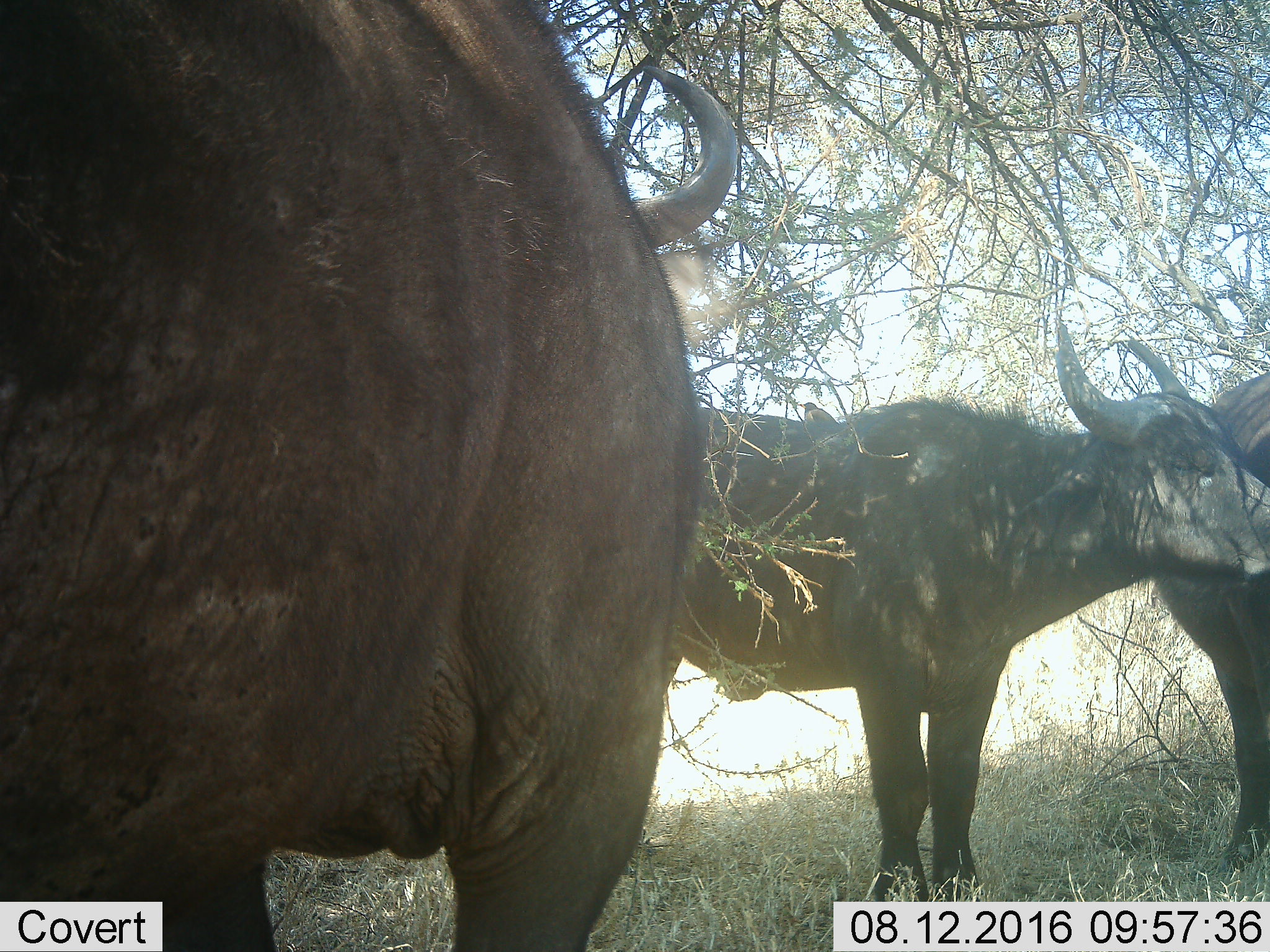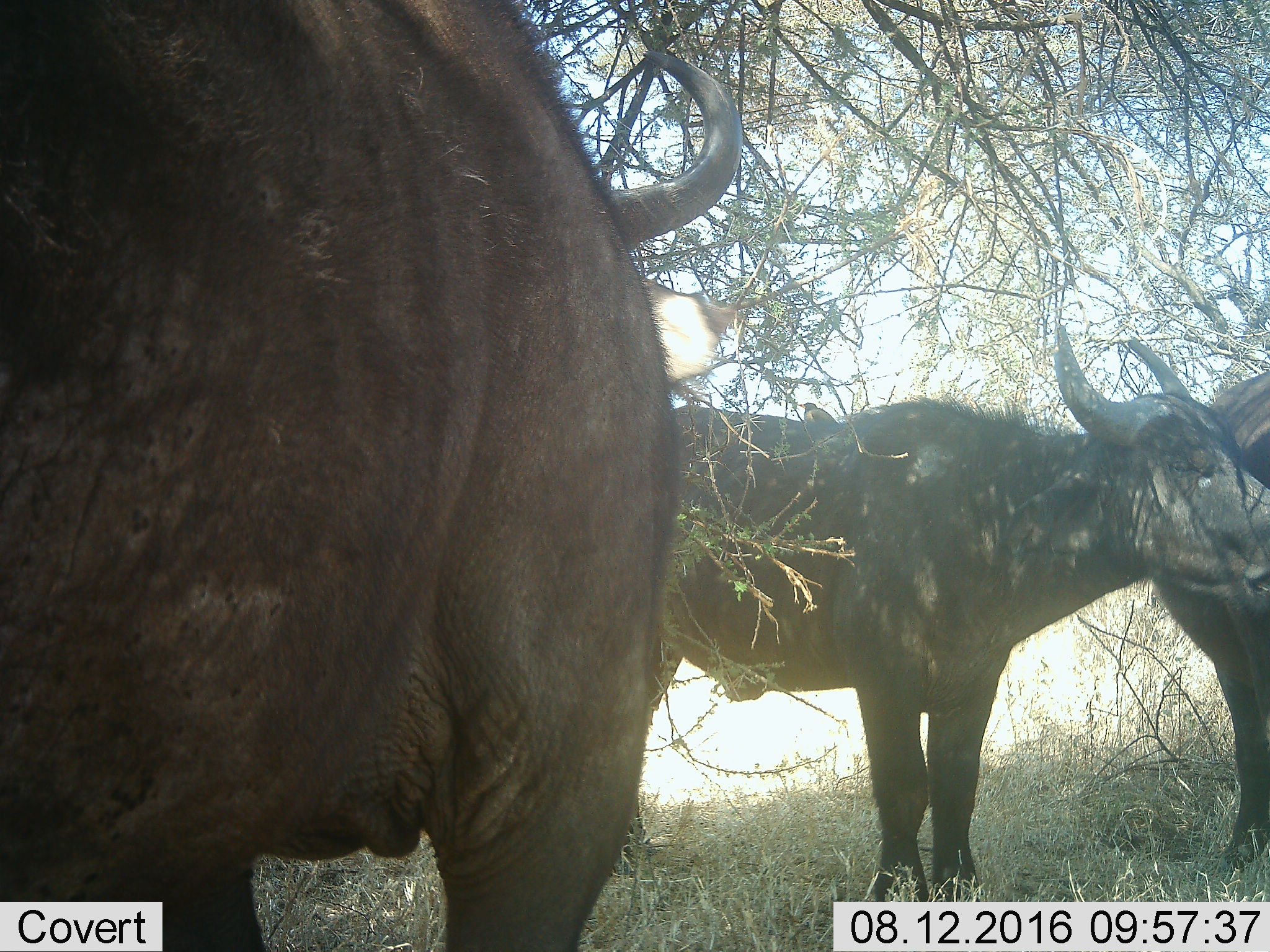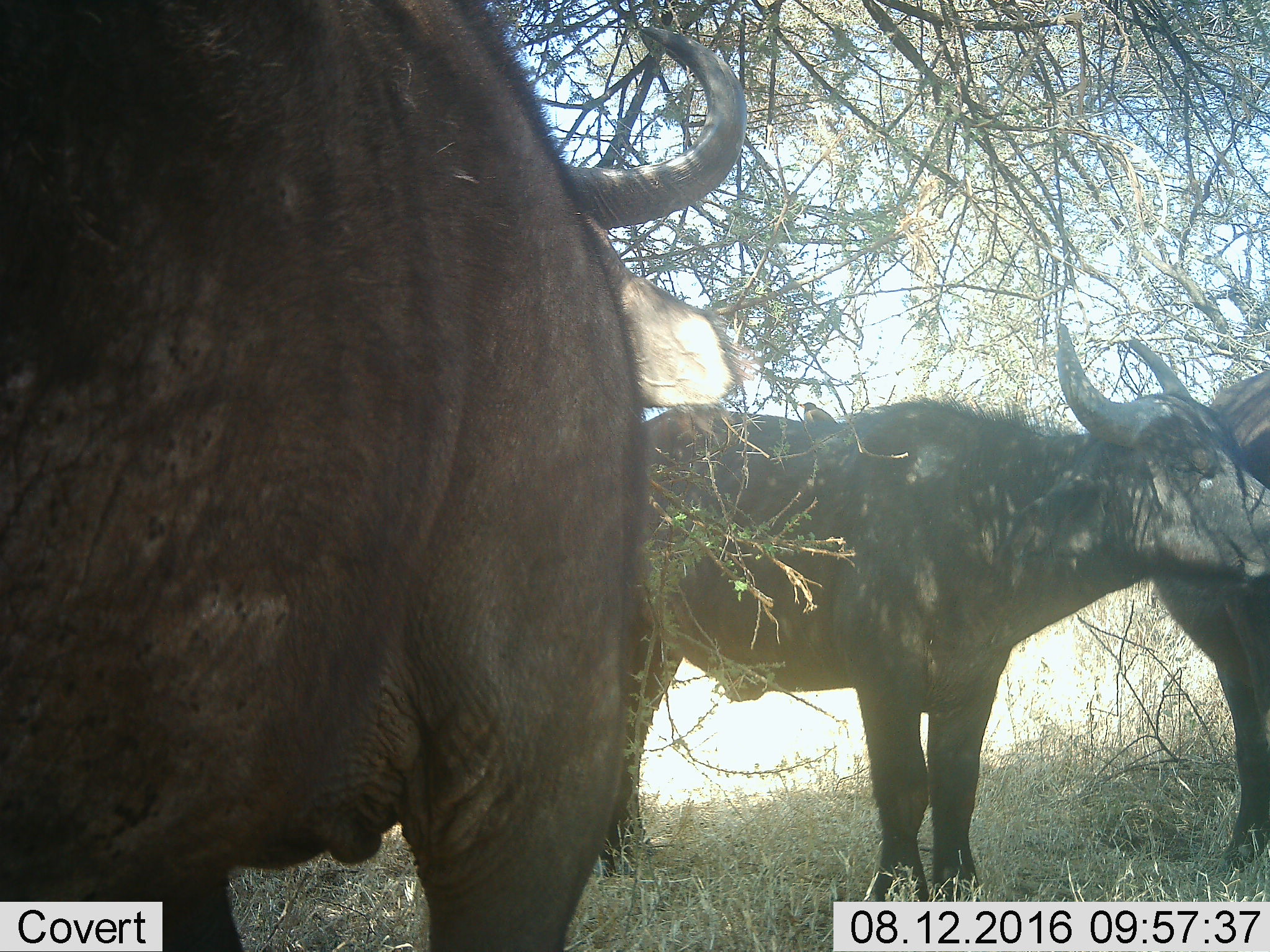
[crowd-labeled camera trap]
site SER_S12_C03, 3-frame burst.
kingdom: Animalia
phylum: Chordata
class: Mammalia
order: Artiodactyla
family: Bovidae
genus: Syncerus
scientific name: Syncerus caffer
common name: african buffalo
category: buffalo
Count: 3.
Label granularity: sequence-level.